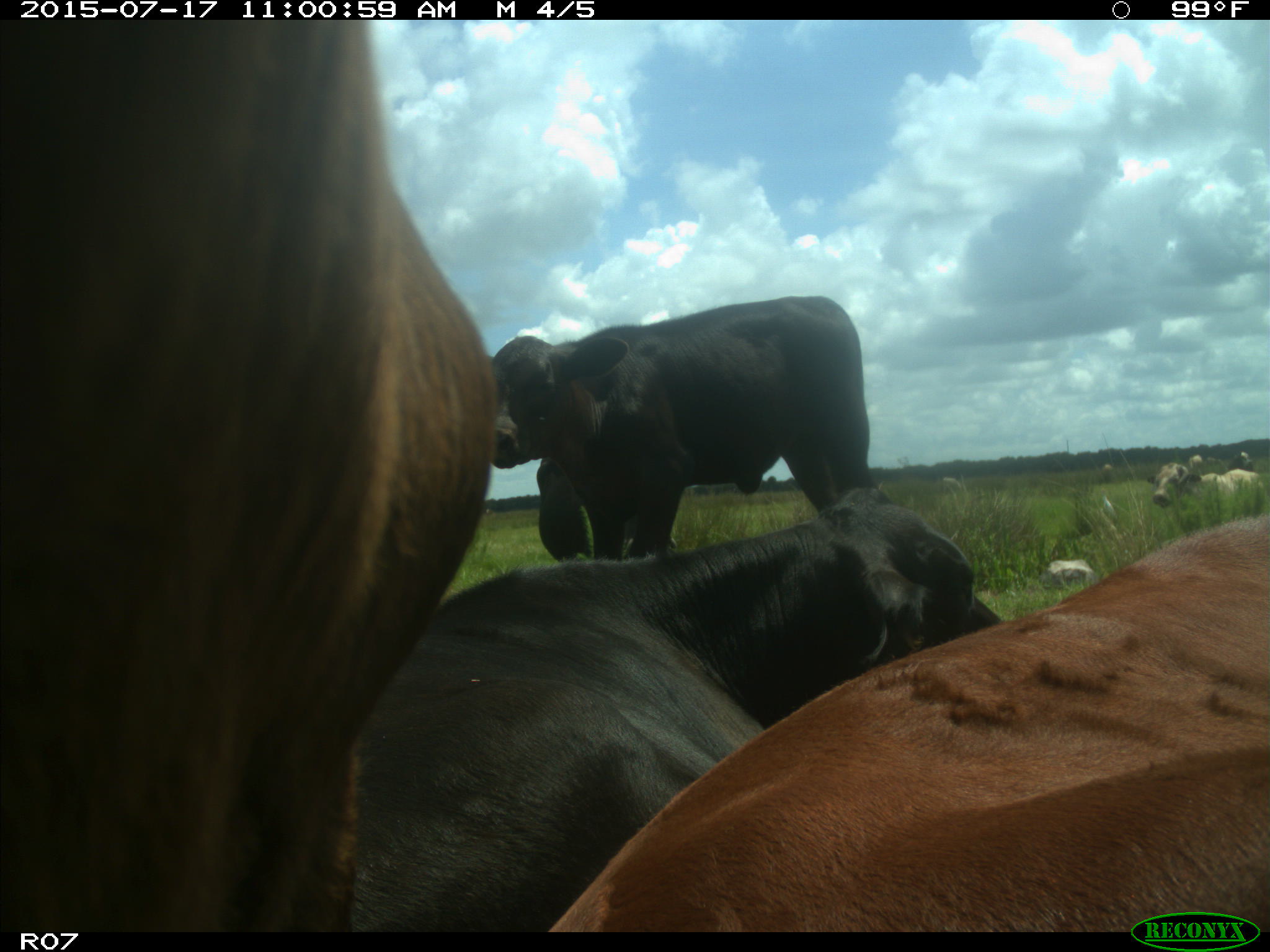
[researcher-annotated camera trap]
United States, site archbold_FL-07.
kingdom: Animalia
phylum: Chordata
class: Mammalia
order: Artiodactyla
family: Bovidae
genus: Bos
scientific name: Bos taurus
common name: domestic cow